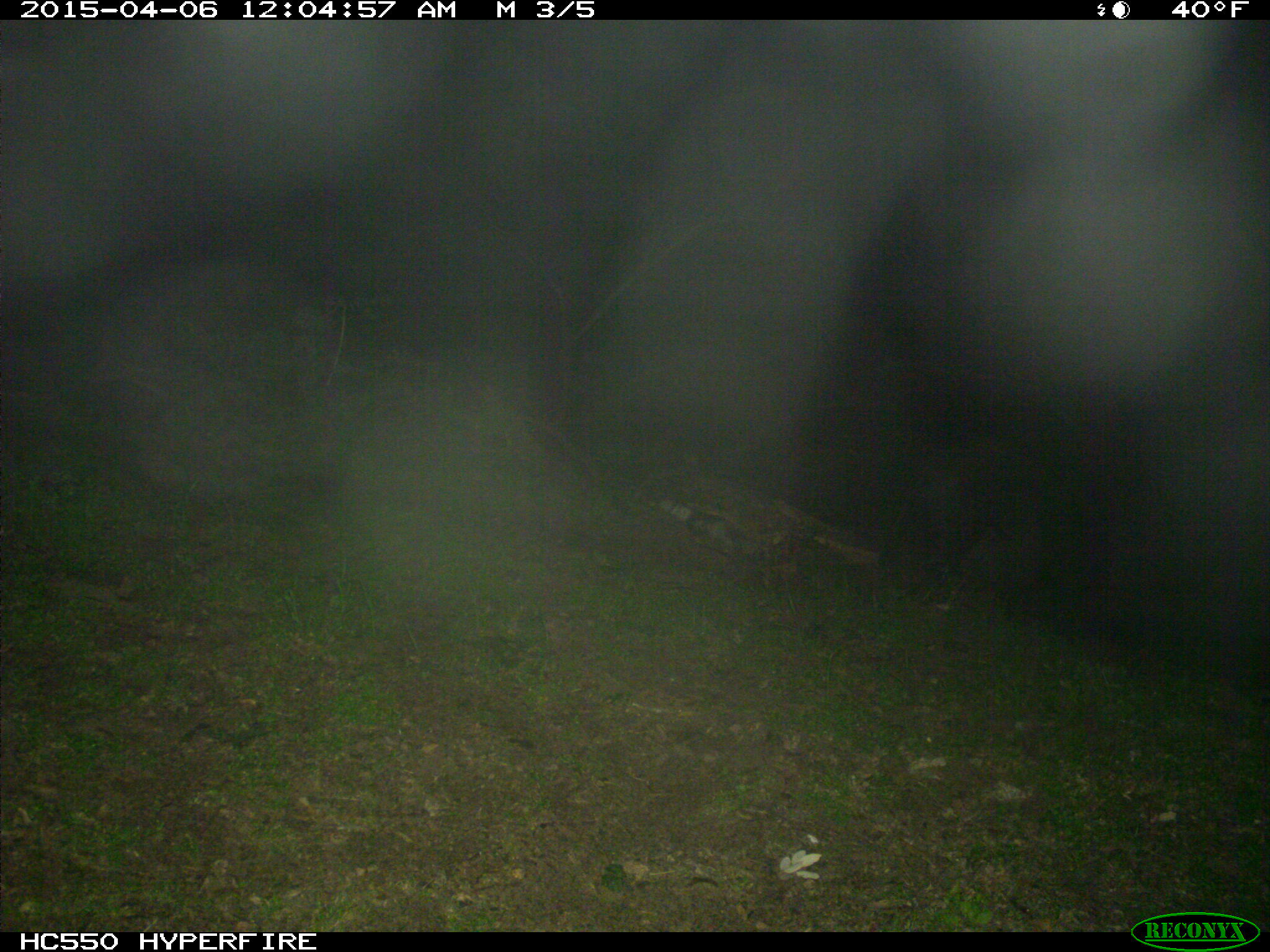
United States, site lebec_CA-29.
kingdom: Animalia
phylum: Chordata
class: Mammalia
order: Artiodactyla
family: Suidae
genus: Sus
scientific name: Sus scrofa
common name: wild boar